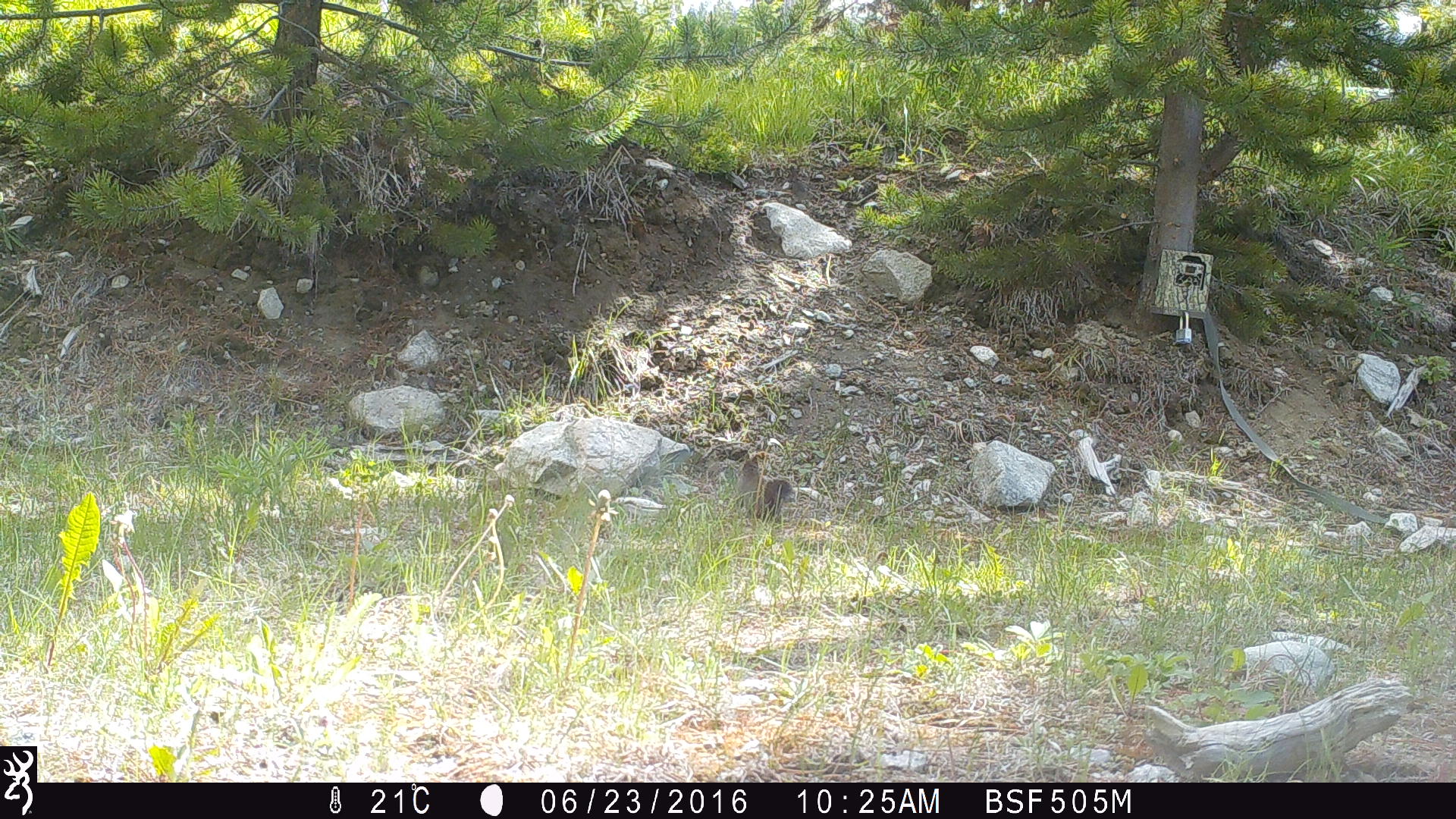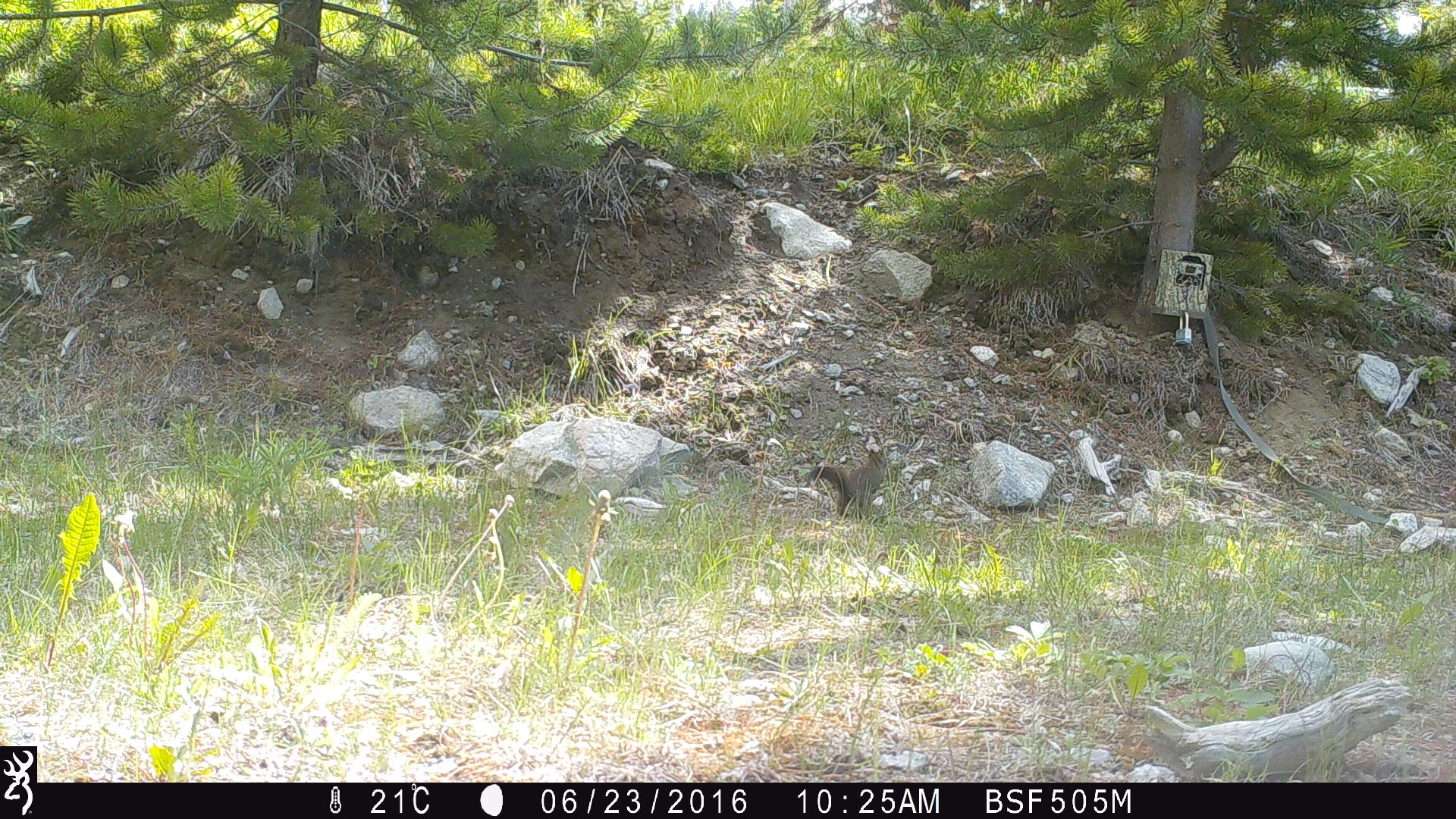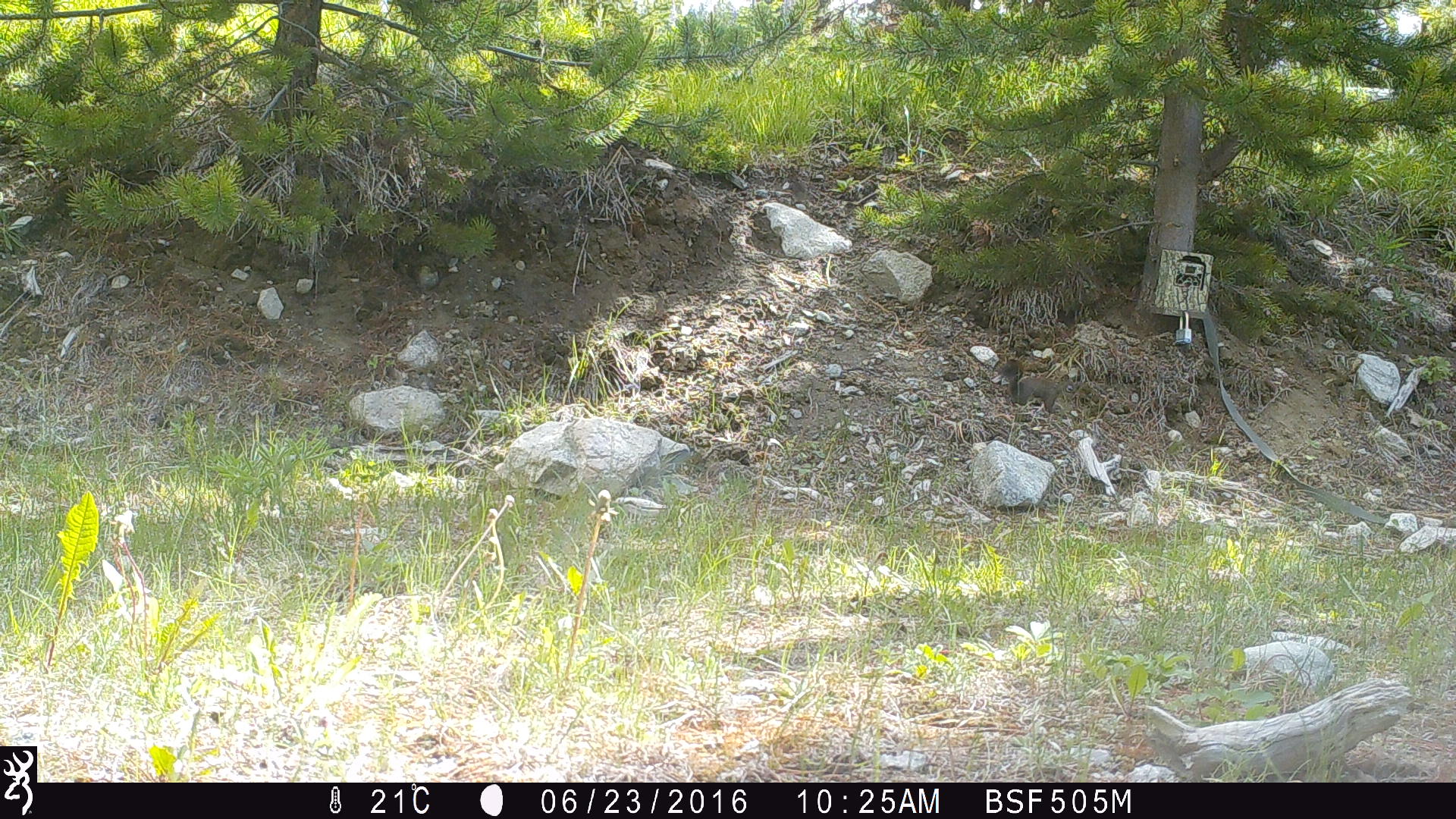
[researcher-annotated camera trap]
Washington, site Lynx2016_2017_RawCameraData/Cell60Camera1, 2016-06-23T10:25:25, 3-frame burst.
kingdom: Animalia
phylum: Chordata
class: Mammalia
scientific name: Mammalia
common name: small mammal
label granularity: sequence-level